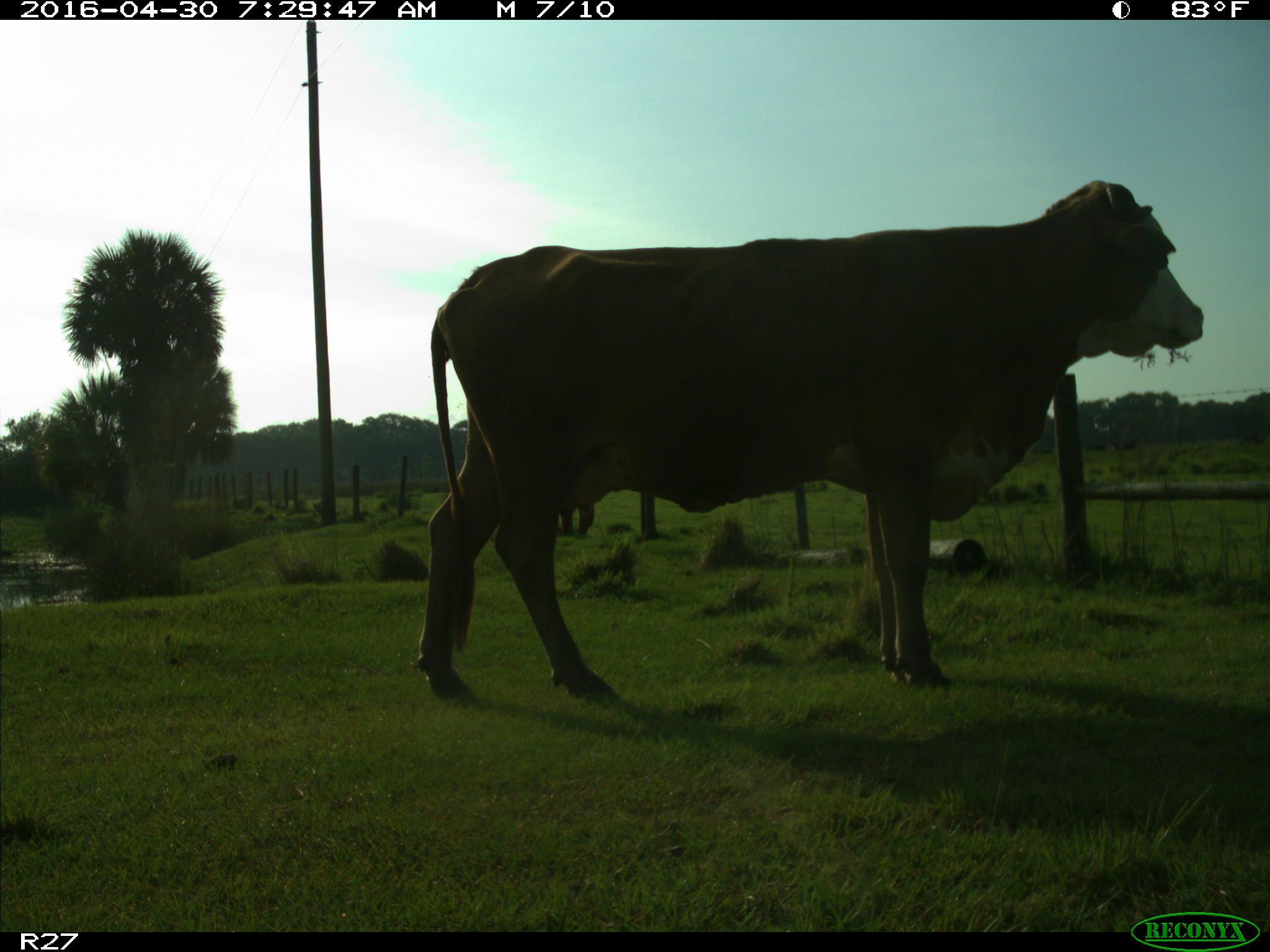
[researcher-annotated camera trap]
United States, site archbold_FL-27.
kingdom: Animalia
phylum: Chordata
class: Mammalia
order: Artiodactyla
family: Bovidae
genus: Bos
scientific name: Bos taurus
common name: domestic cow